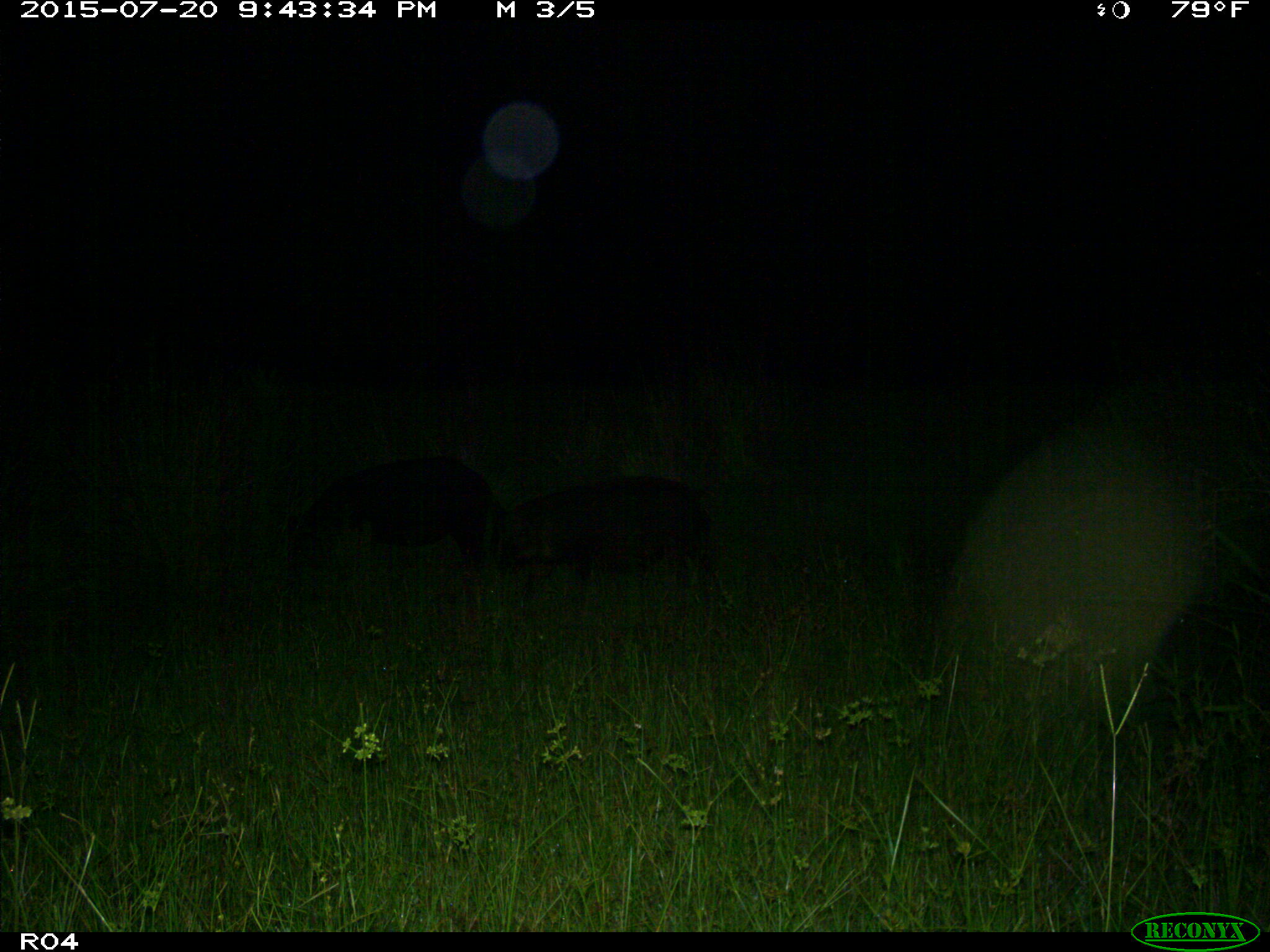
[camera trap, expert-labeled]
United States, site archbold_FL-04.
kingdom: Animalia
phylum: Chordata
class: Mammalia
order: Artiodactyla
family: Suidae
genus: Sus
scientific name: Sus scrofa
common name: wild boar